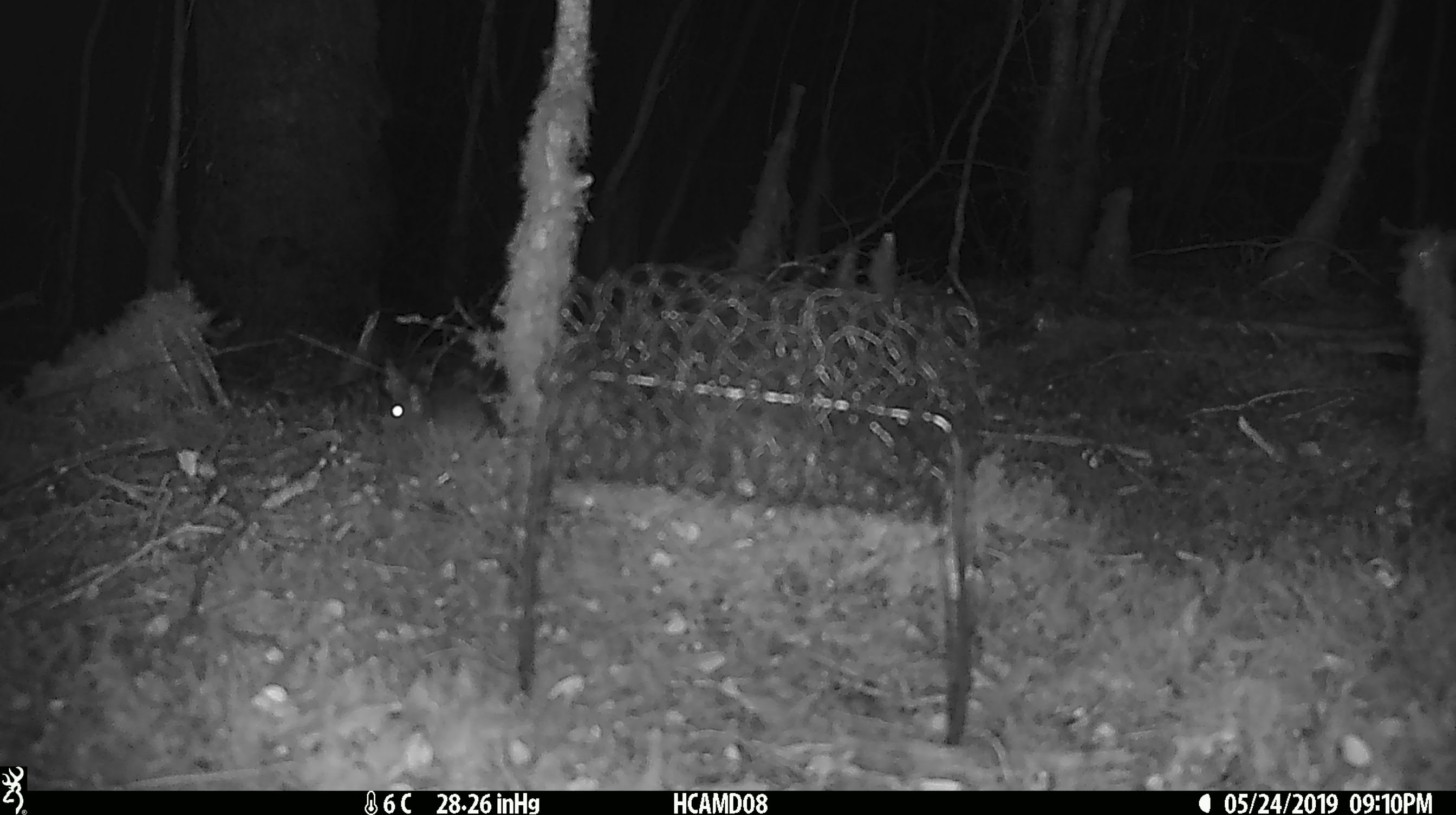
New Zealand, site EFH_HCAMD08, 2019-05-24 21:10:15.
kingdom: Animalia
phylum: Chordata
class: Mammalia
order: Rodentia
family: Muridae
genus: Rattus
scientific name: Rattus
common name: rat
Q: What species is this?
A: Rat (Rattus).